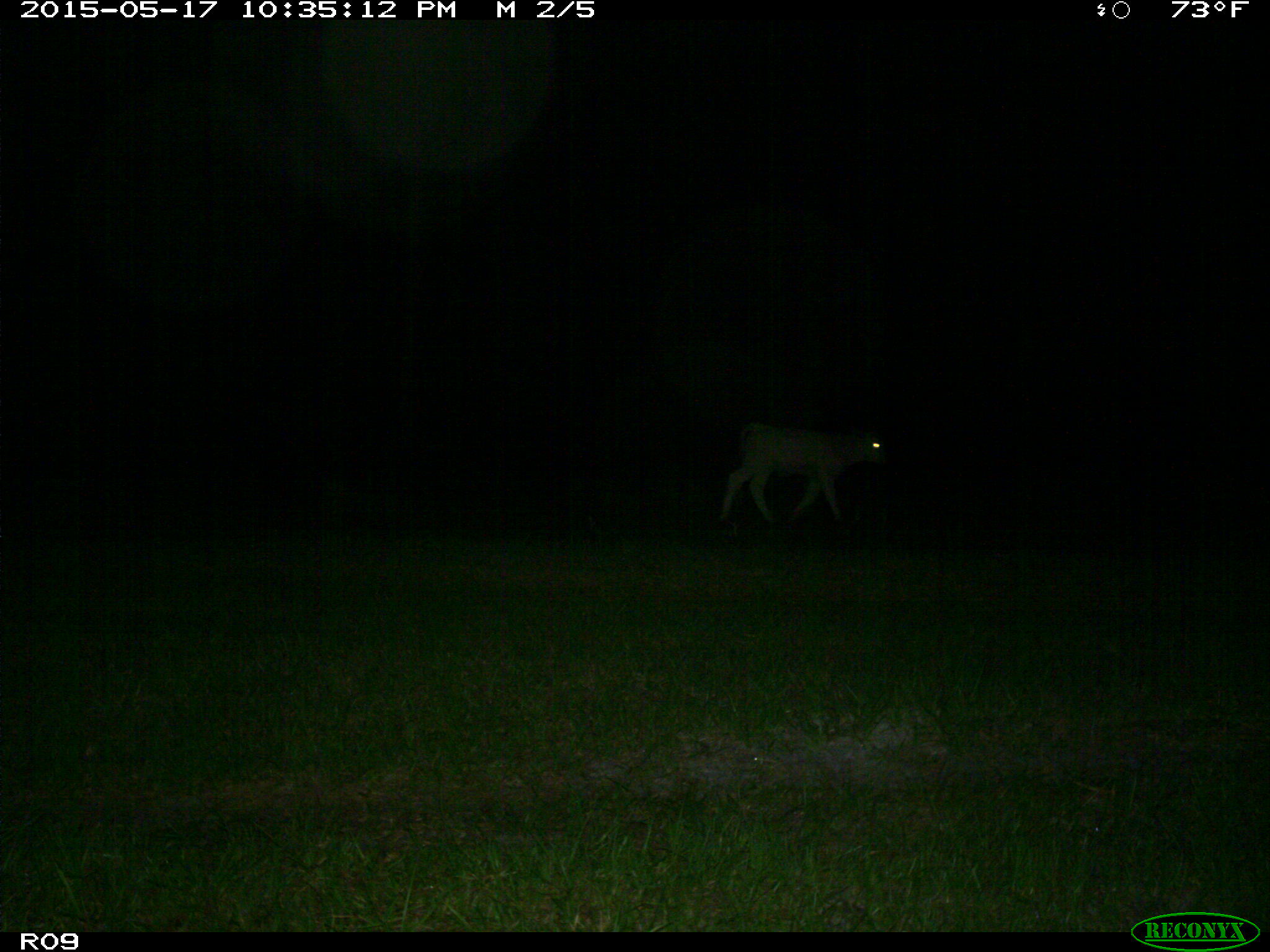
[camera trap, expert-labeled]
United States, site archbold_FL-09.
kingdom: Animalia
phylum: Chordata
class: Mammalia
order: Artiodactyla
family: Bovidae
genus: Bos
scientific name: Bos taurus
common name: domestic cow